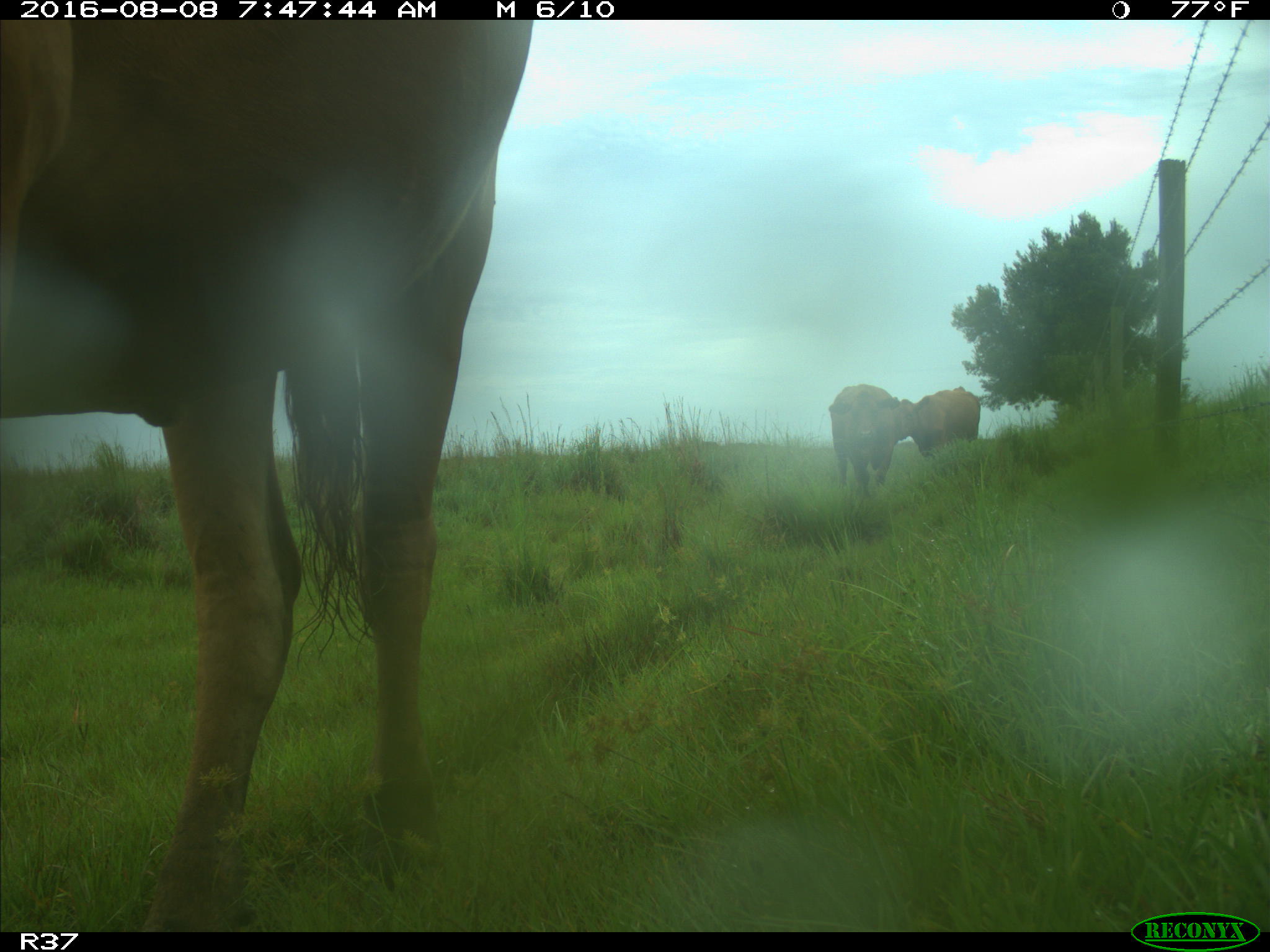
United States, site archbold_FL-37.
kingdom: Animalia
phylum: Chordata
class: Mammalia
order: Artiodactyla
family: Bovidae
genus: Bos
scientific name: Bos taurus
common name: domestic cow